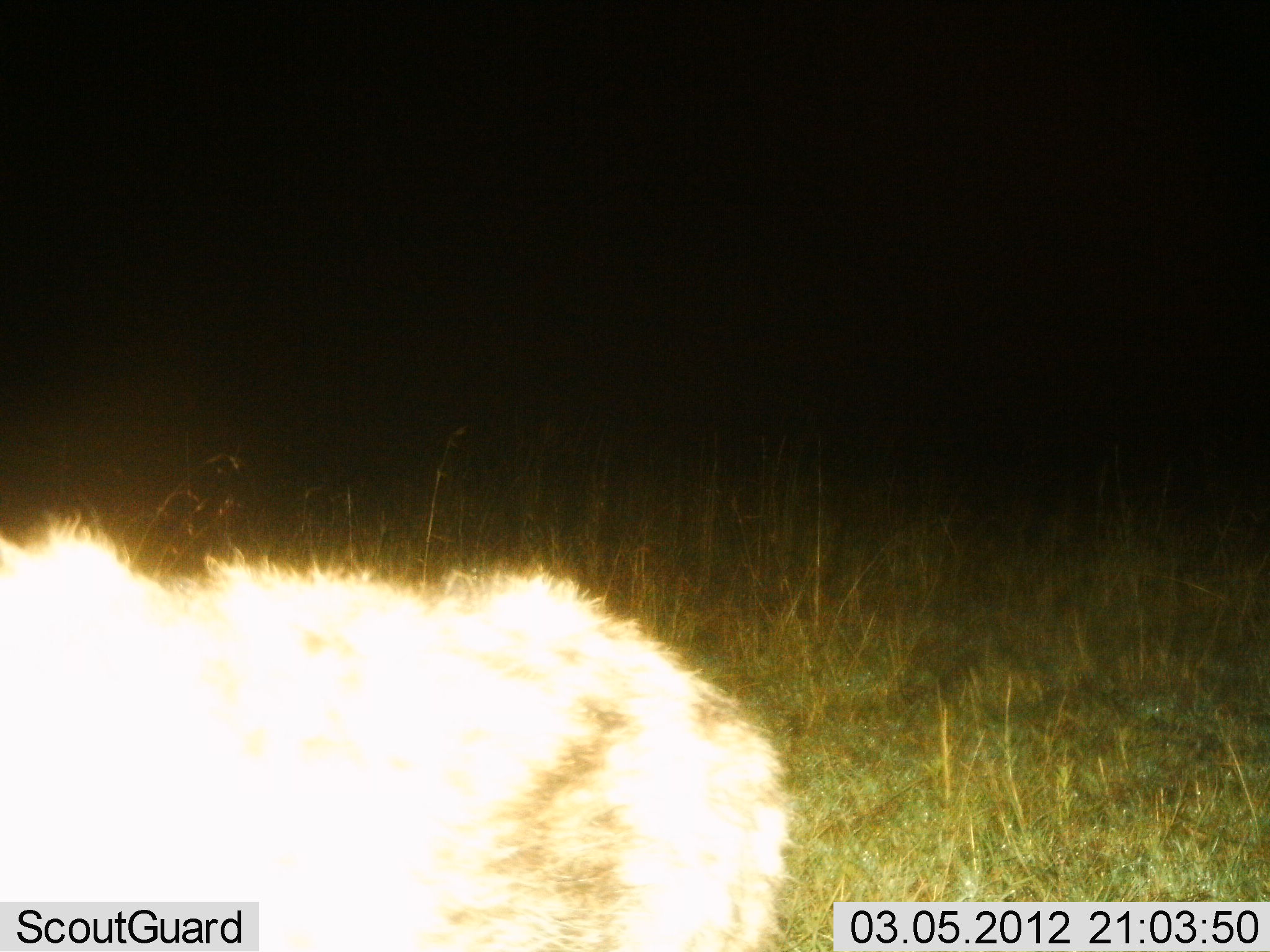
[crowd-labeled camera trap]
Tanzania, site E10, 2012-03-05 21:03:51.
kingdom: Animalia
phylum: Chordata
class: Mammalia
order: Carnivora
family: Hyaenidae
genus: Crocuta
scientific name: Crocuta crocuta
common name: spotted hyena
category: hyenaspotted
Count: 1.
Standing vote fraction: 100%.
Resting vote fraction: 0%.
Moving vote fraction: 0%.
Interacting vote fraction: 0%.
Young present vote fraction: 0%.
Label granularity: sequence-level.